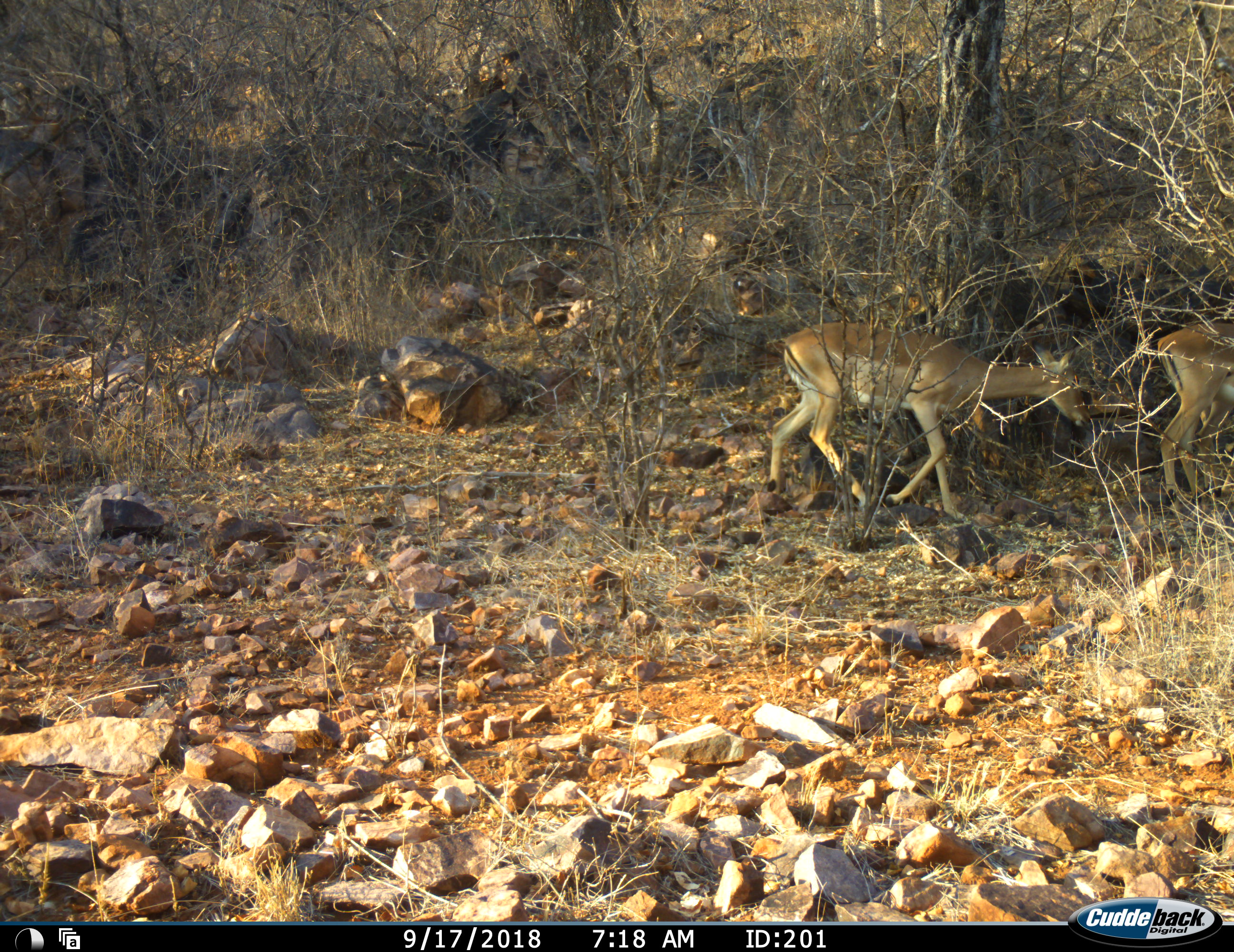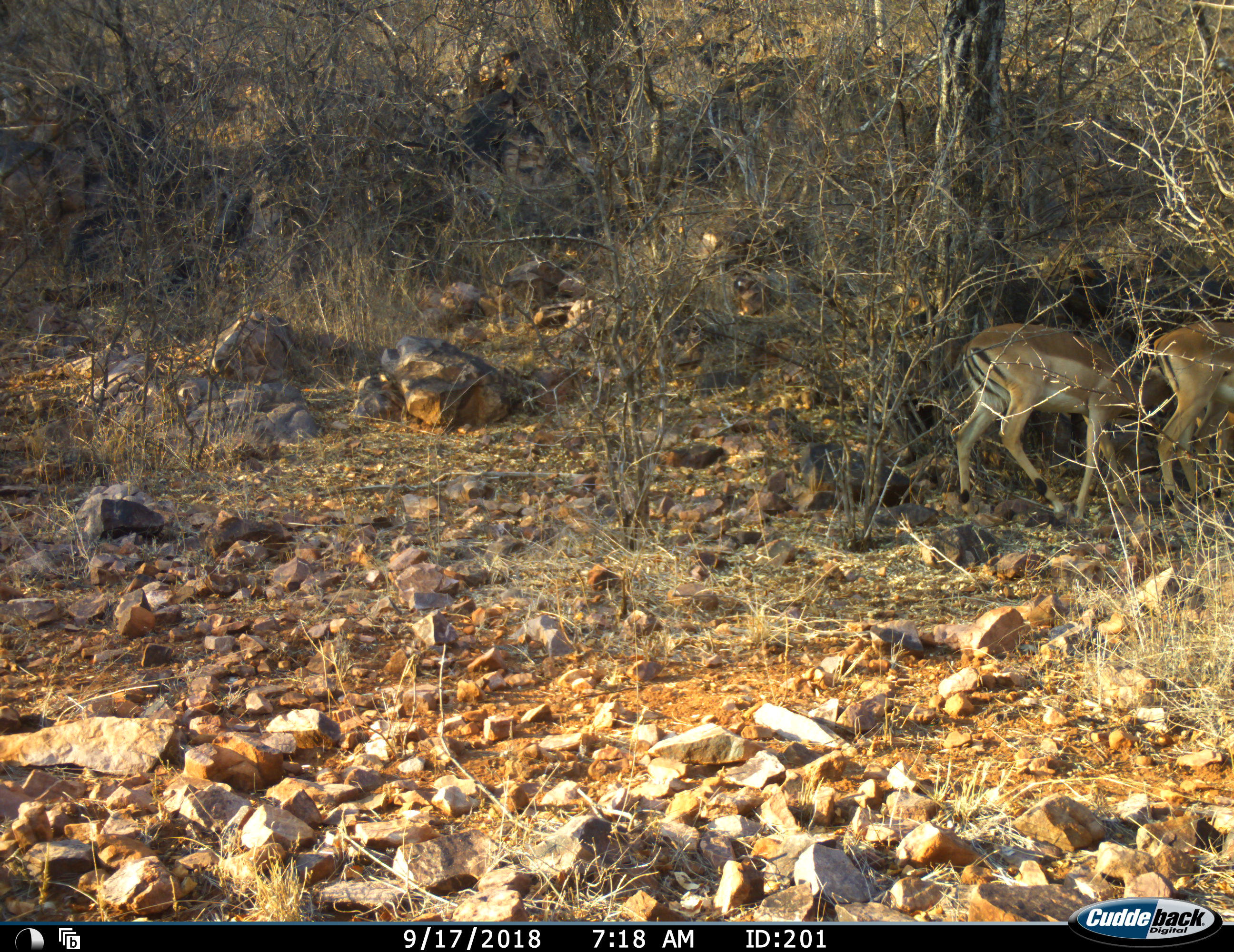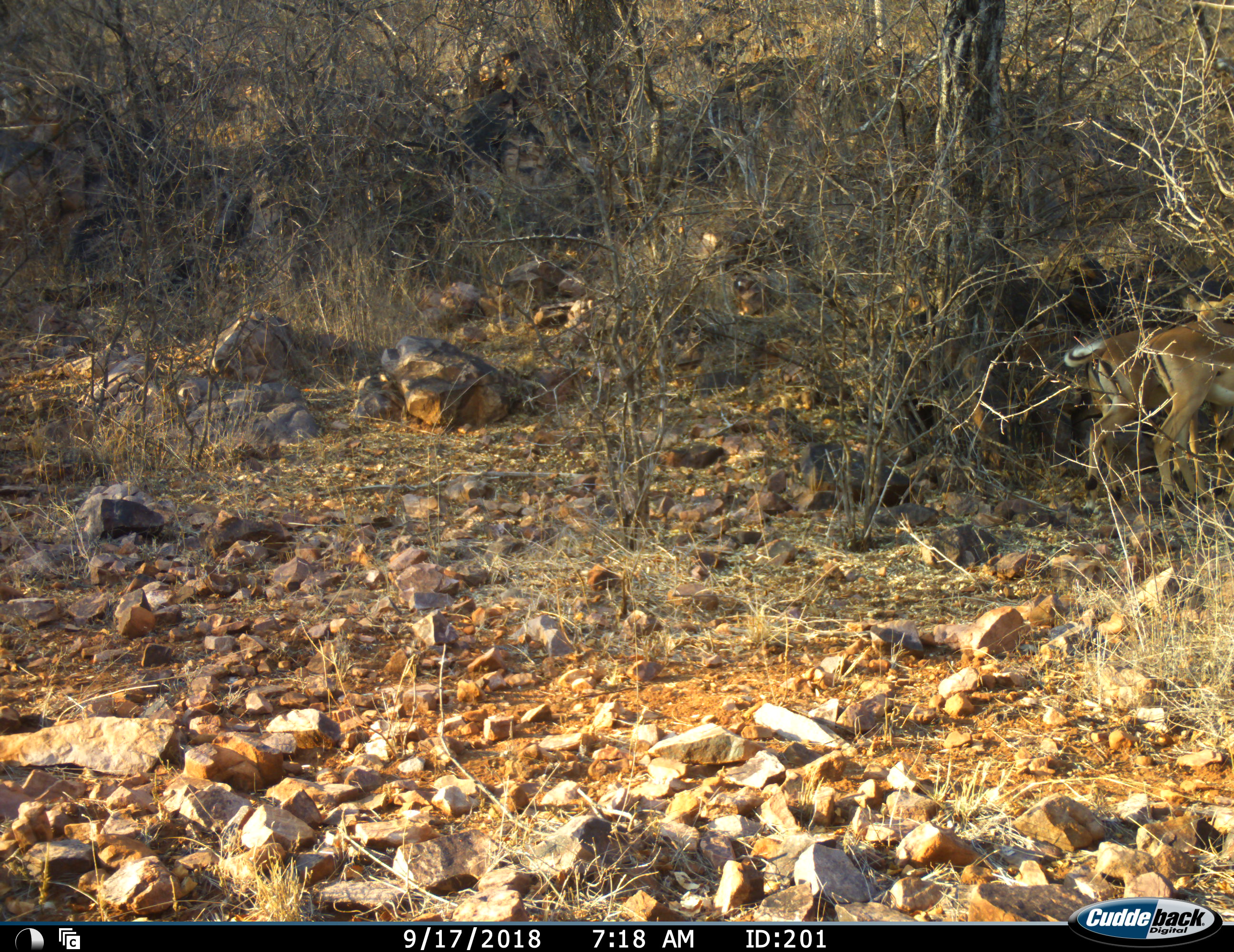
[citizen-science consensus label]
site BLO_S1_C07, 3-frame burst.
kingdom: Animalia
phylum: Chordata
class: Mammalia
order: Artiodactyla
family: Bovidae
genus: Aepyceros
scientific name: Aepyceros melampus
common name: impala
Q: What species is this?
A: Impala (Aepyceros melampus).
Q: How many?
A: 2.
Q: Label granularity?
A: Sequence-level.